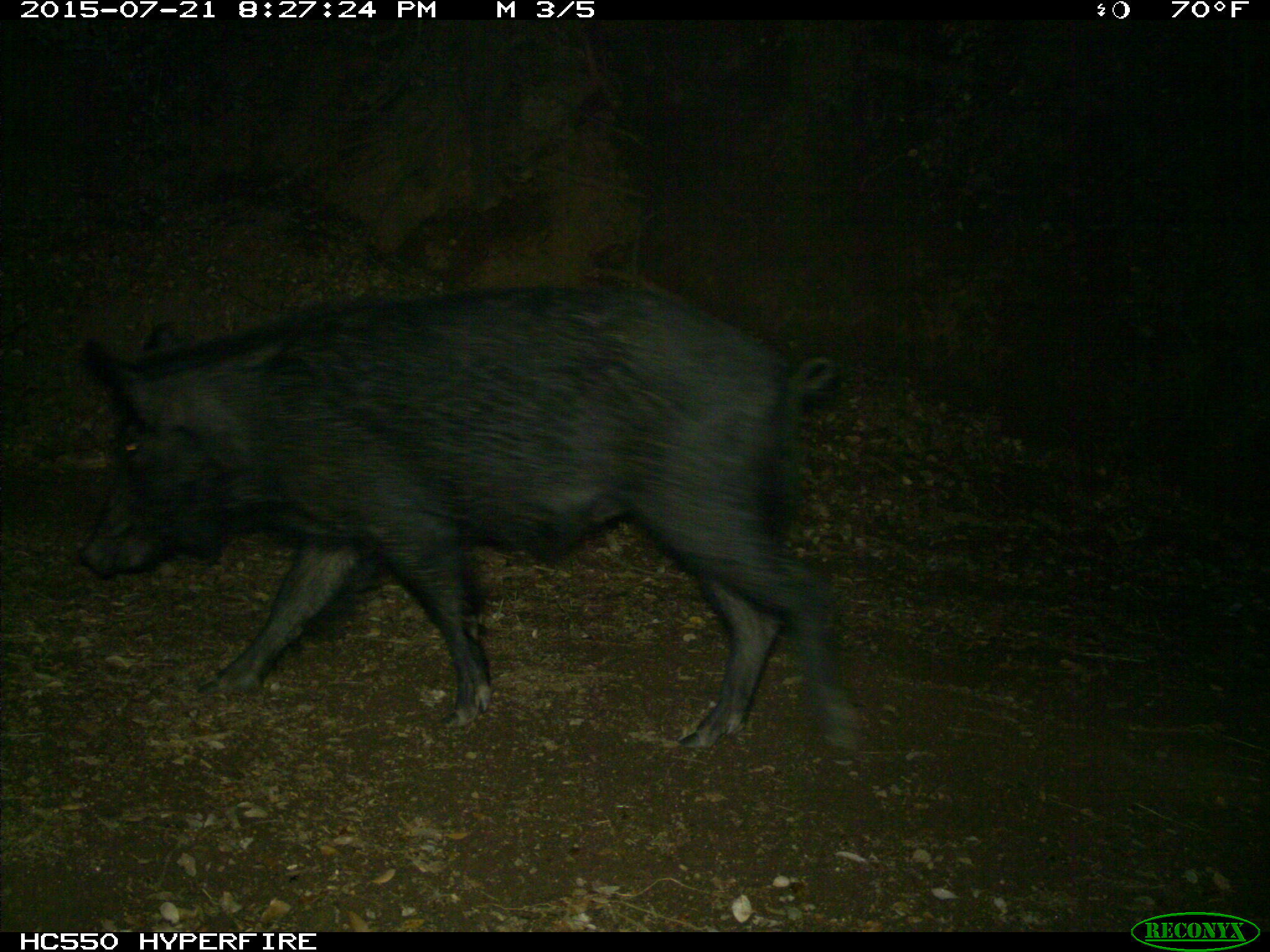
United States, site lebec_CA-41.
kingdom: Animalia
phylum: Chordata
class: Mammalia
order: Artiodactyla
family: Suidae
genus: Sus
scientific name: Sus scrofa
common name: wild boar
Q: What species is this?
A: Sus scrofa (wild boar).